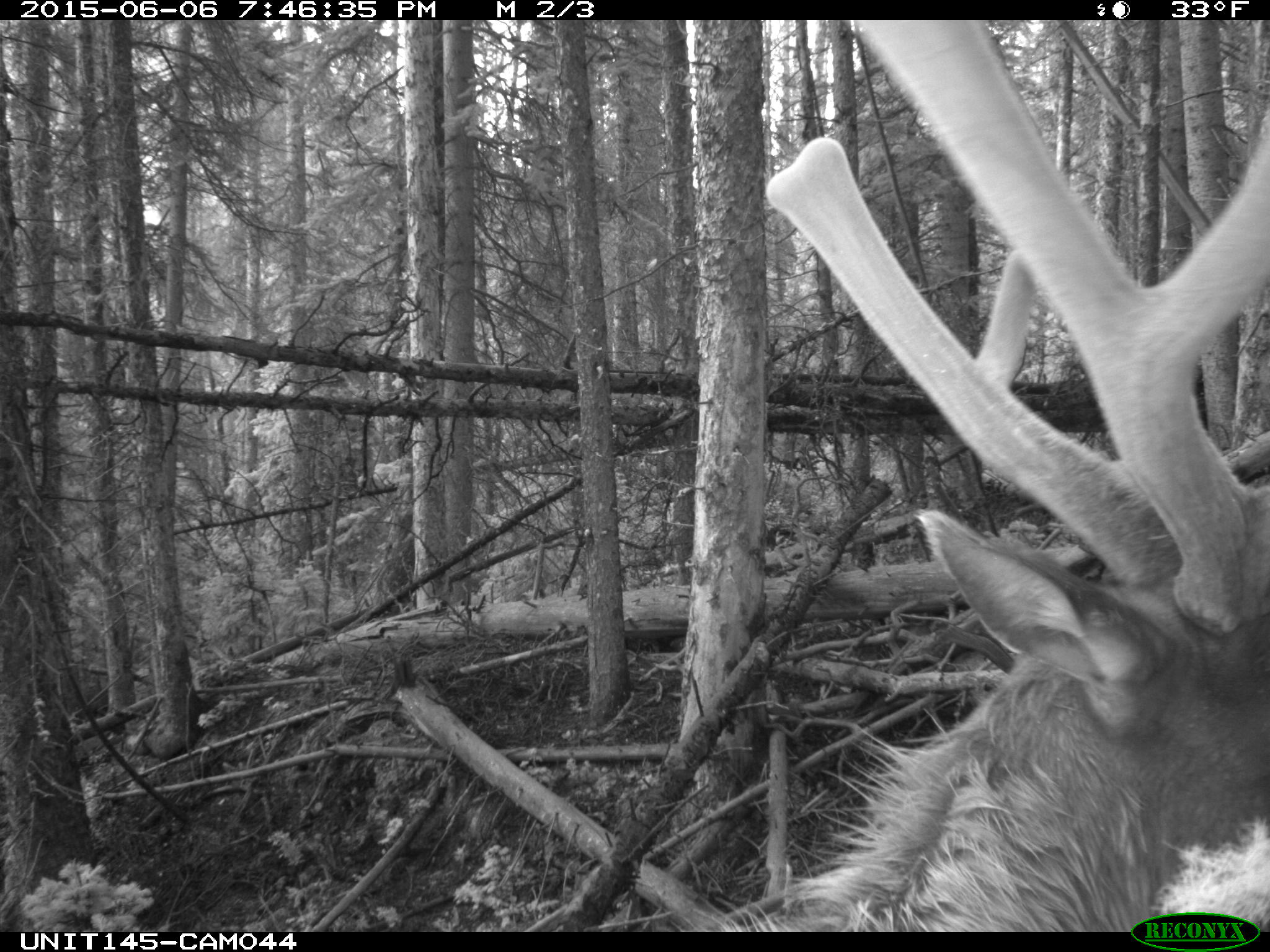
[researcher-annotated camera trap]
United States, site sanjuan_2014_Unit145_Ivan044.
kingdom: Animalia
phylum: Chordata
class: Mammalia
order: Artiodactyla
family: Cervidae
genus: Cervus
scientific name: Cervus elaphus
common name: red deer